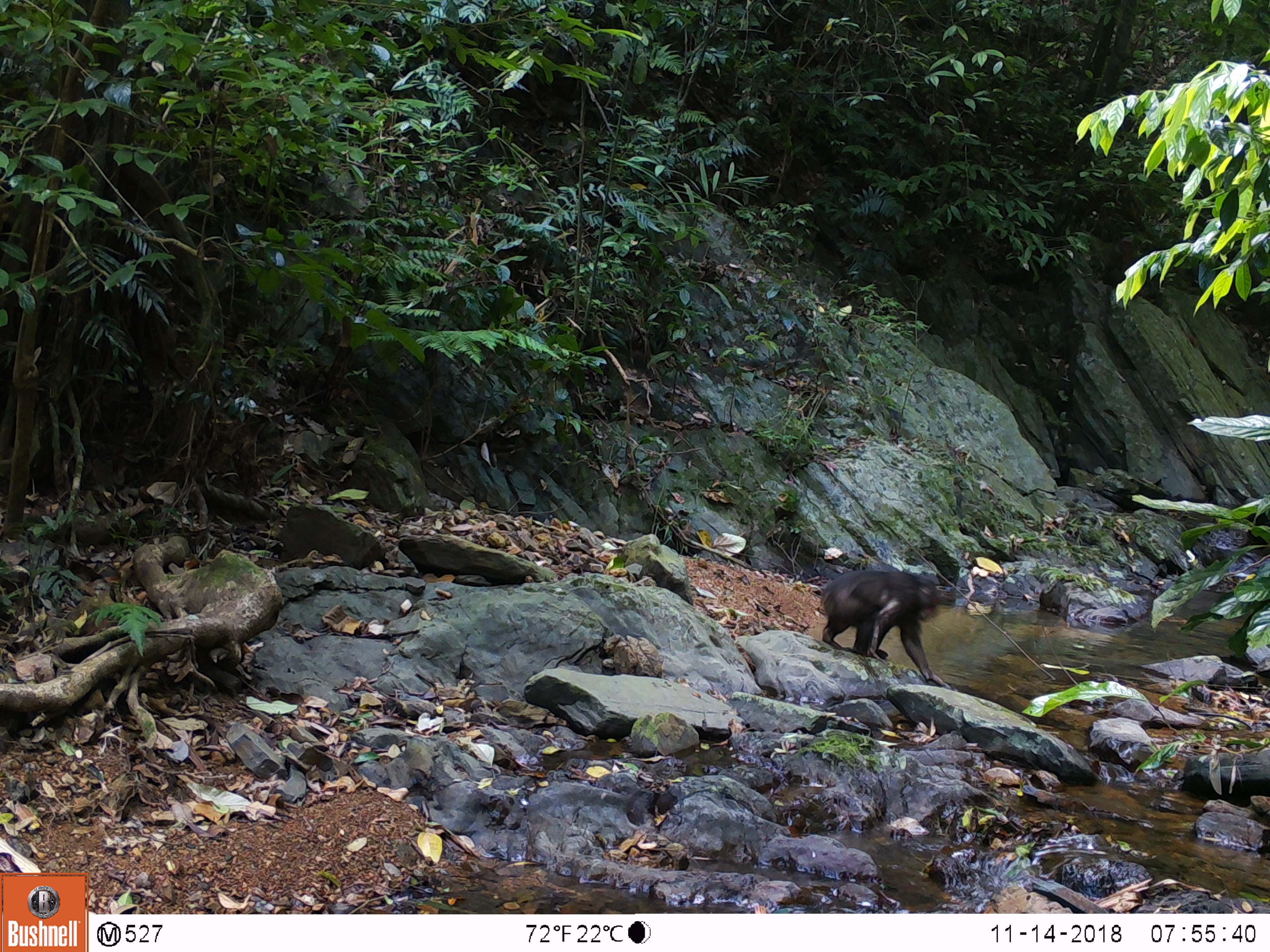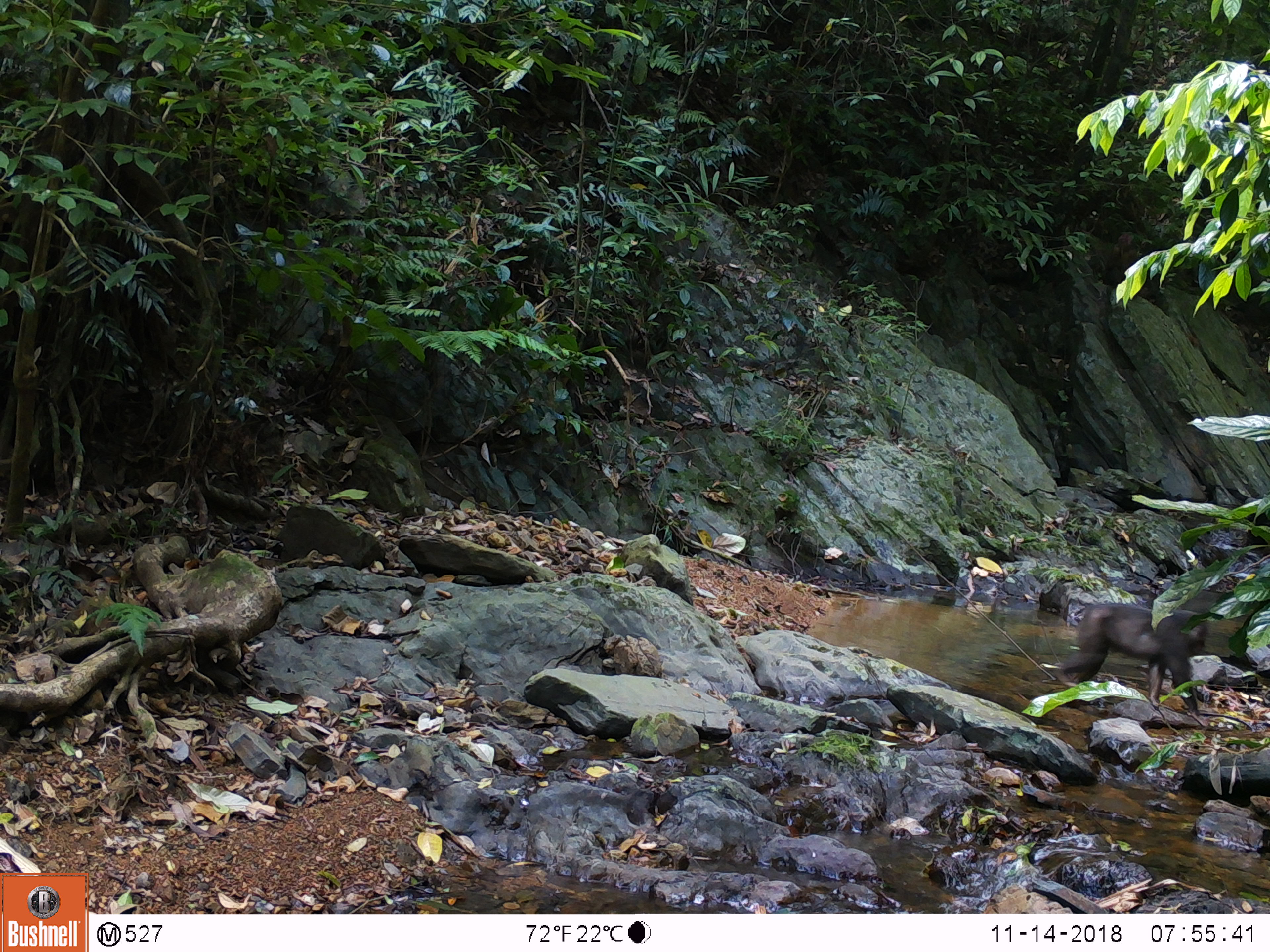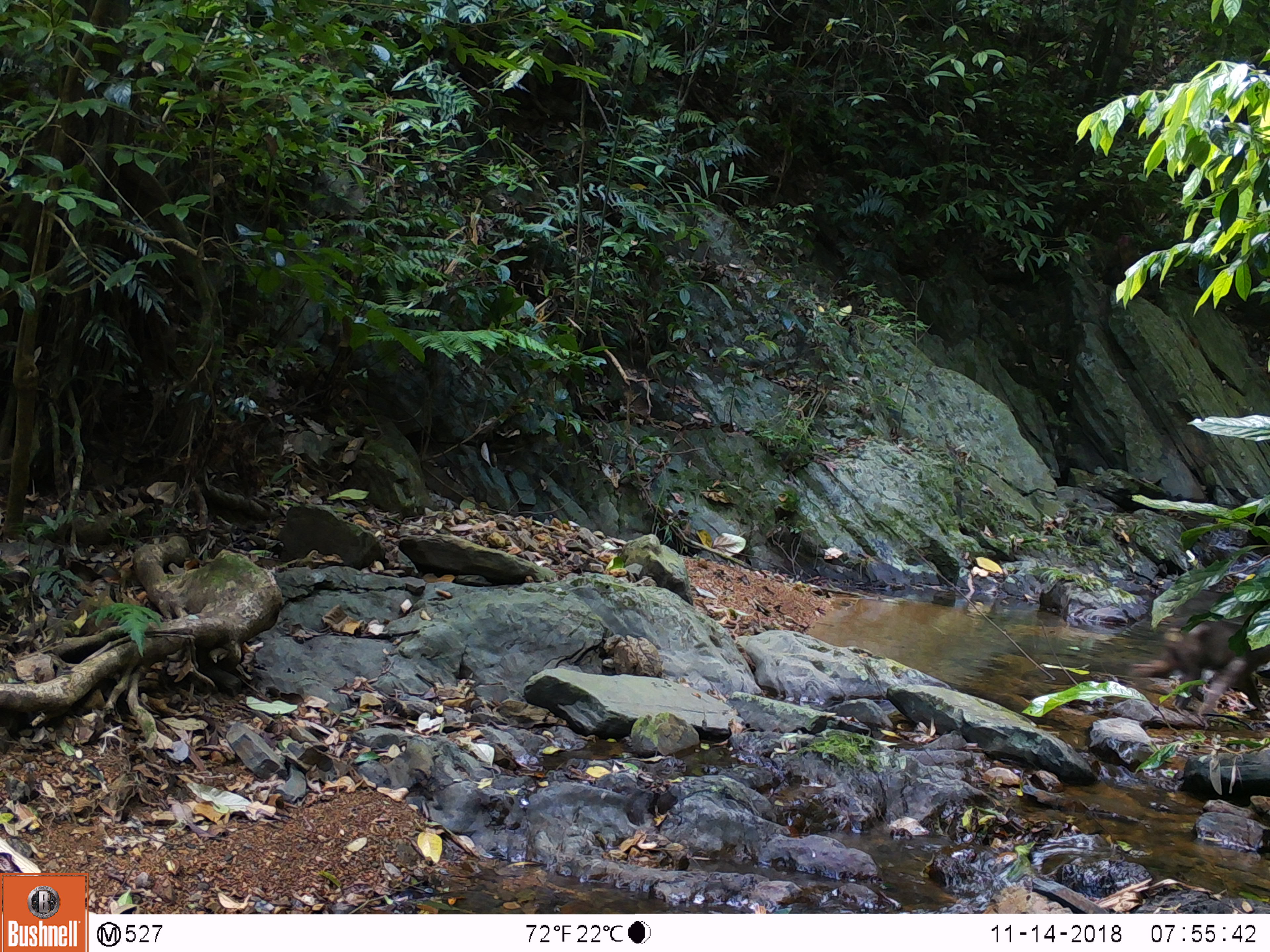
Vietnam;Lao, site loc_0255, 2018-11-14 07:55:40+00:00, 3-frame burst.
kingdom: Animalia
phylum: Chordata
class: Mammalia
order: Primates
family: Cercopithecidae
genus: Macaca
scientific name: Macaca arctoides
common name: stump-tailed macaque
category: stump tailed macaque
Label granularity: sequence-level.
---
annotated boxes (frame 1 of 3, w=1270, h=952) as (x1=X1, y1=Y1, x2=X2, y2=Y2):
stump tailed macaque: (x1=819, y1=568, x2=944, y2=686)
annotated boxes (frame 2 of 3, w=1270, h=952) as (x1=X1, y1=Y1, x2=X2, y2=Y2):
stump tailed macaque: (x1=1052, y1=603, x2=1210, y2=727)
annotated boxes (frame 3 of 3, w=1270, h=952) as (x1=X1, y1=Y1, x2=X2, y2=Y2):
stump tailed macaque: (x1=1127, y1=616, x2=1269, y2=728)